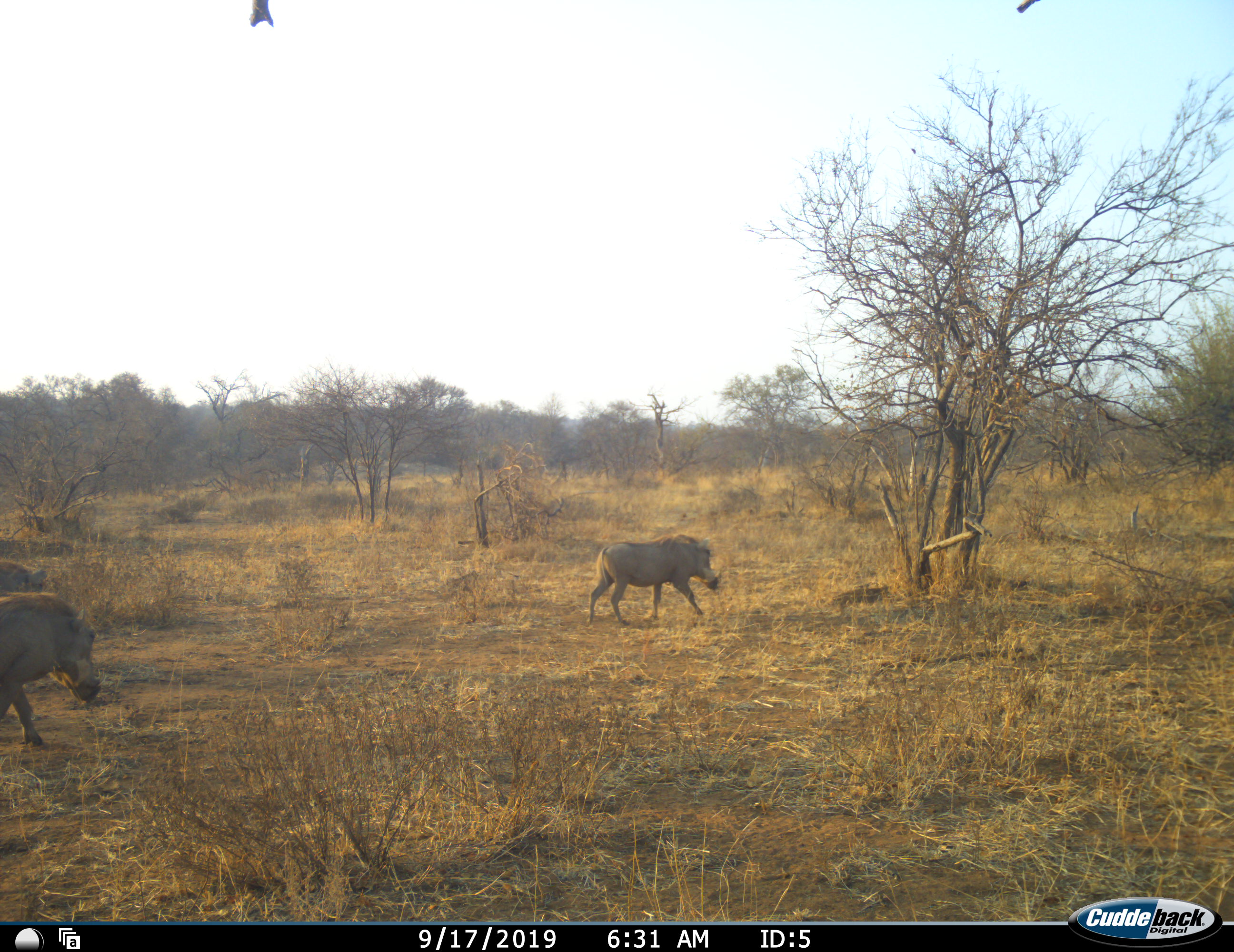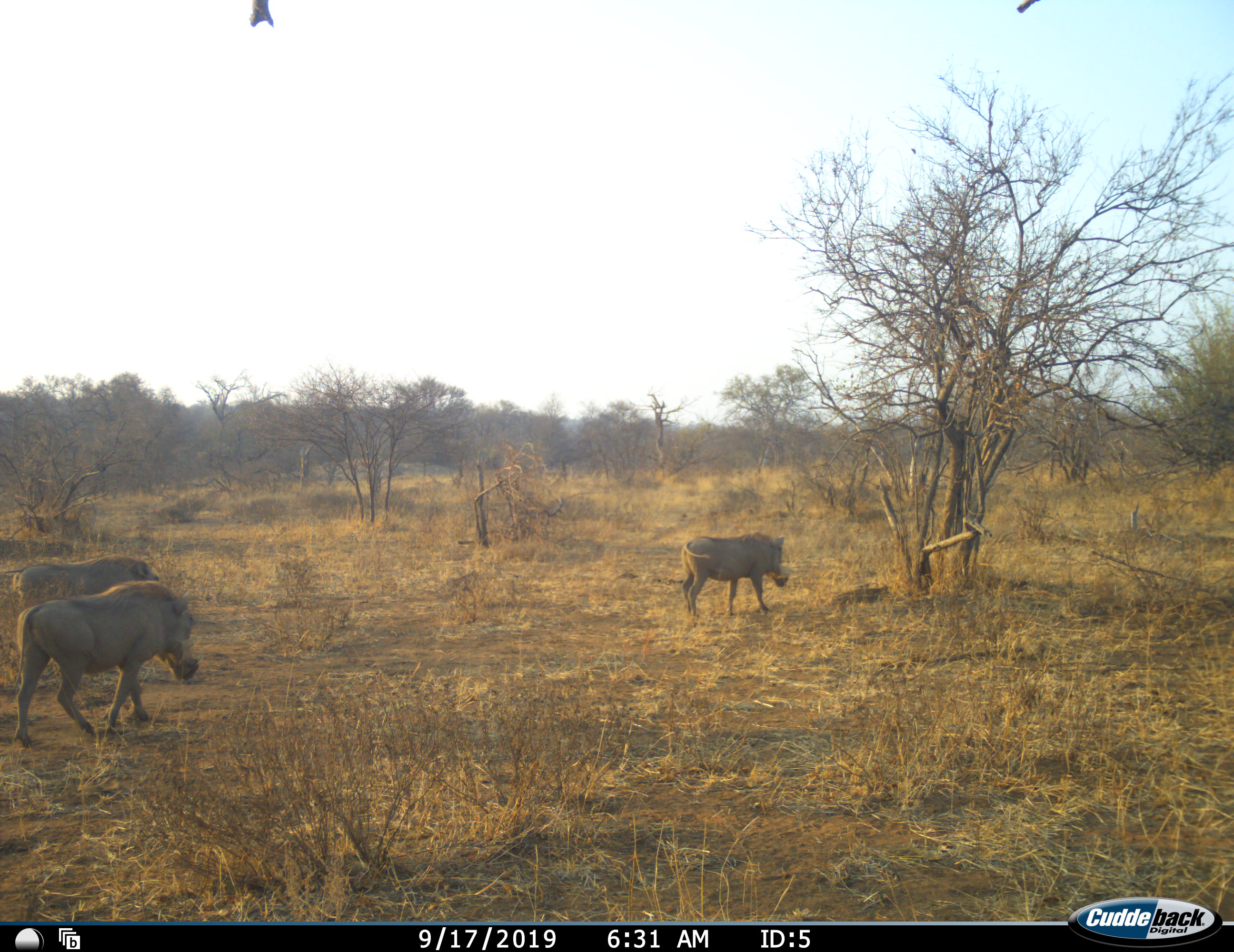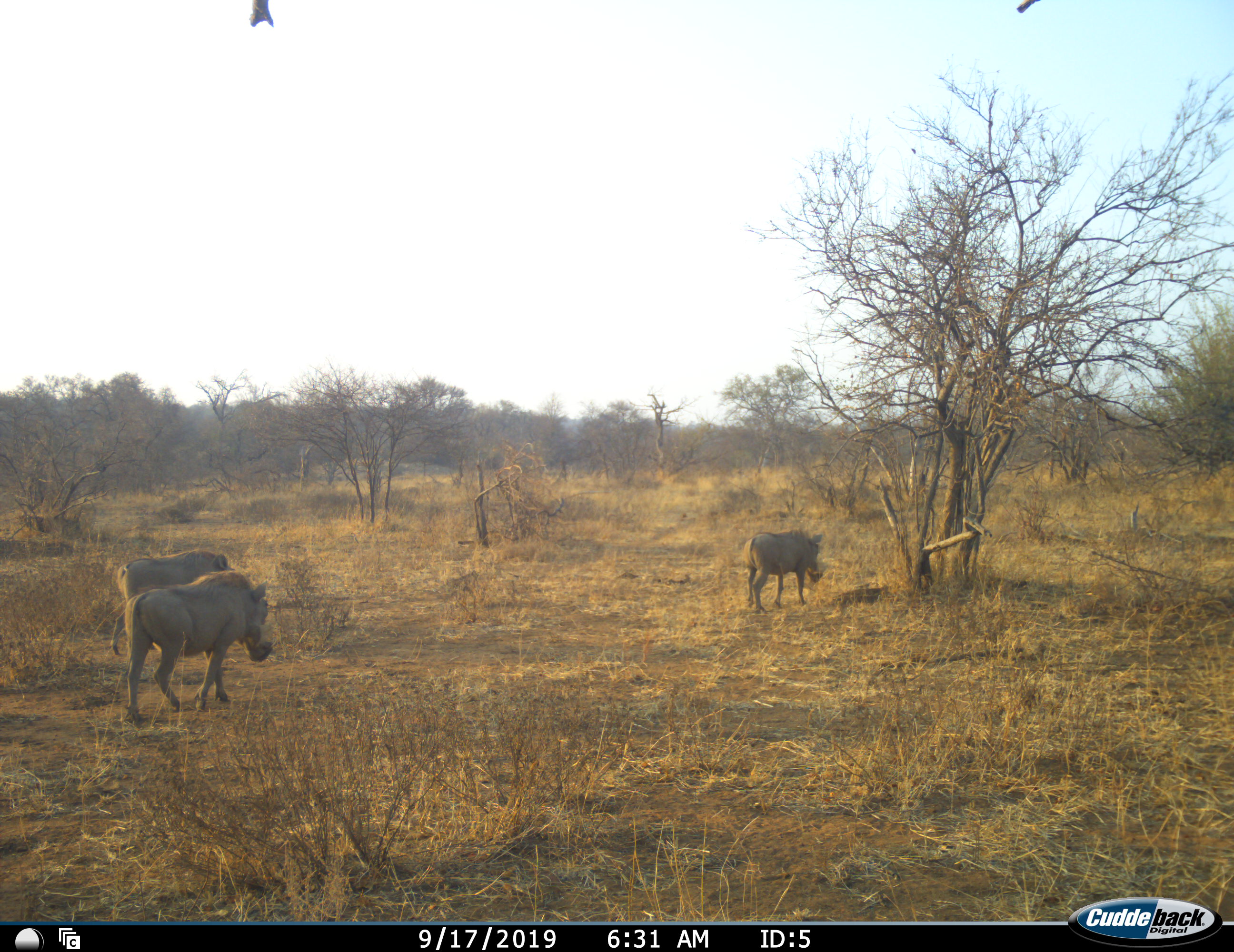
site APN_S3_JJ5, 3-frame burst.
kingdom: Animalia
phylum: Chordata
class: Mammalia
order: Artiodactyla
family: Suidae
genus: Phacochoerus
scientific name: Phacochoerus africanus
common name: warthog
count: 3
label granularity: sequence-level